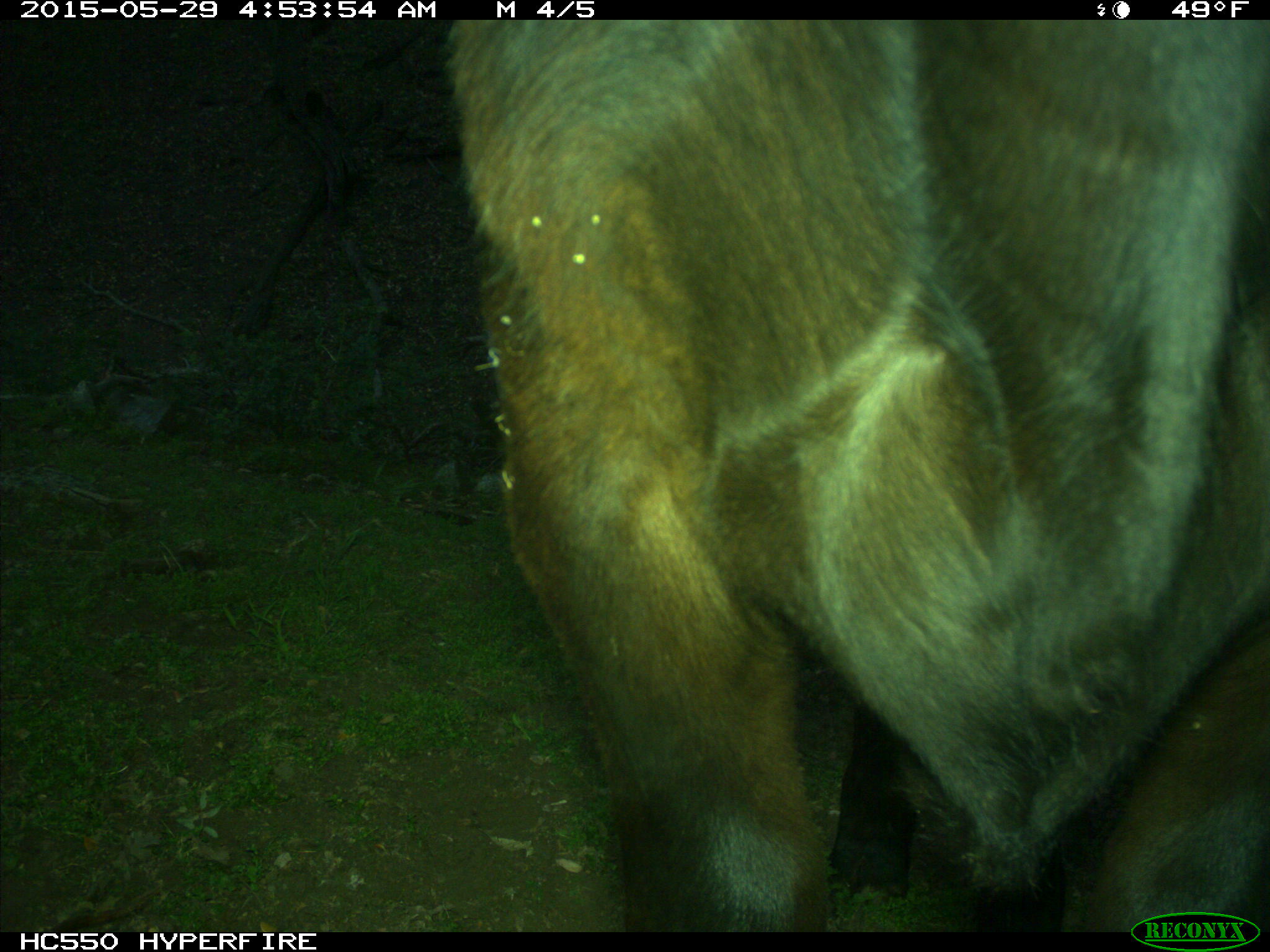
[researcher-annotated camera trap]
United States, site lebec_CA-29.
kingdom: Animalia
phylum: Chordata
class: Mammalia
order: Artiodactyla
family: Bovidae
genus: Bos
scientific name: Bos taurus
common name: domestic cow